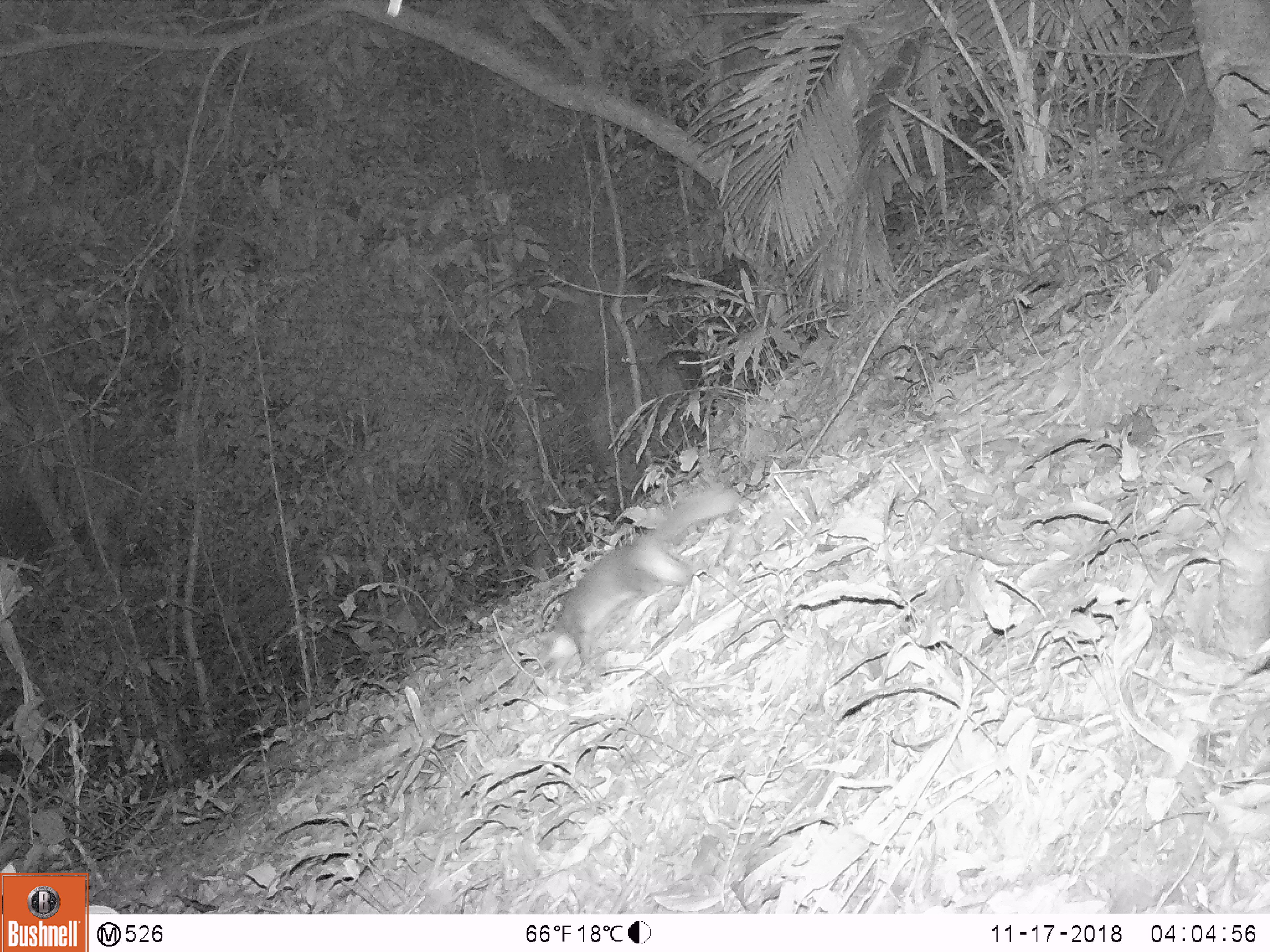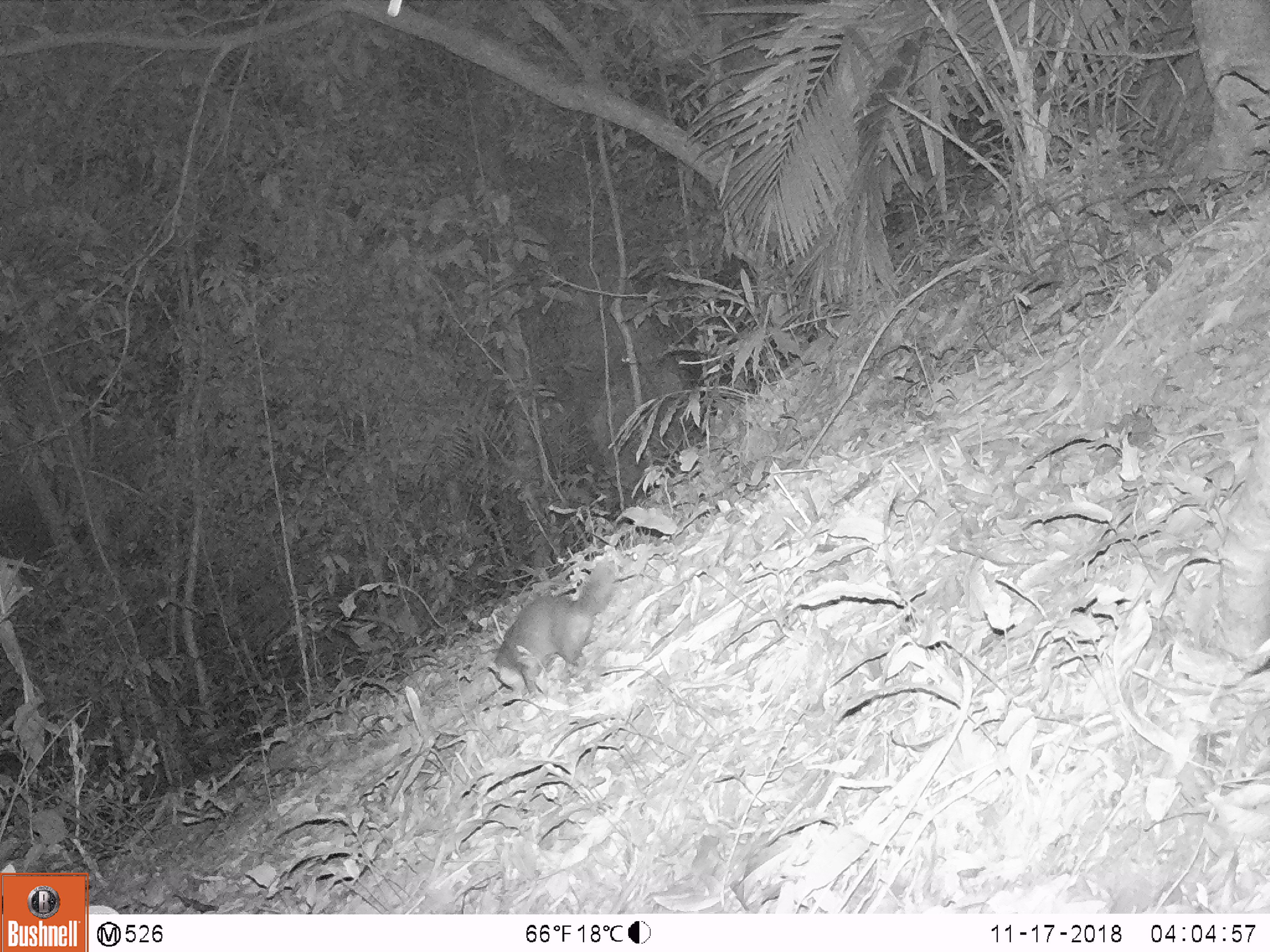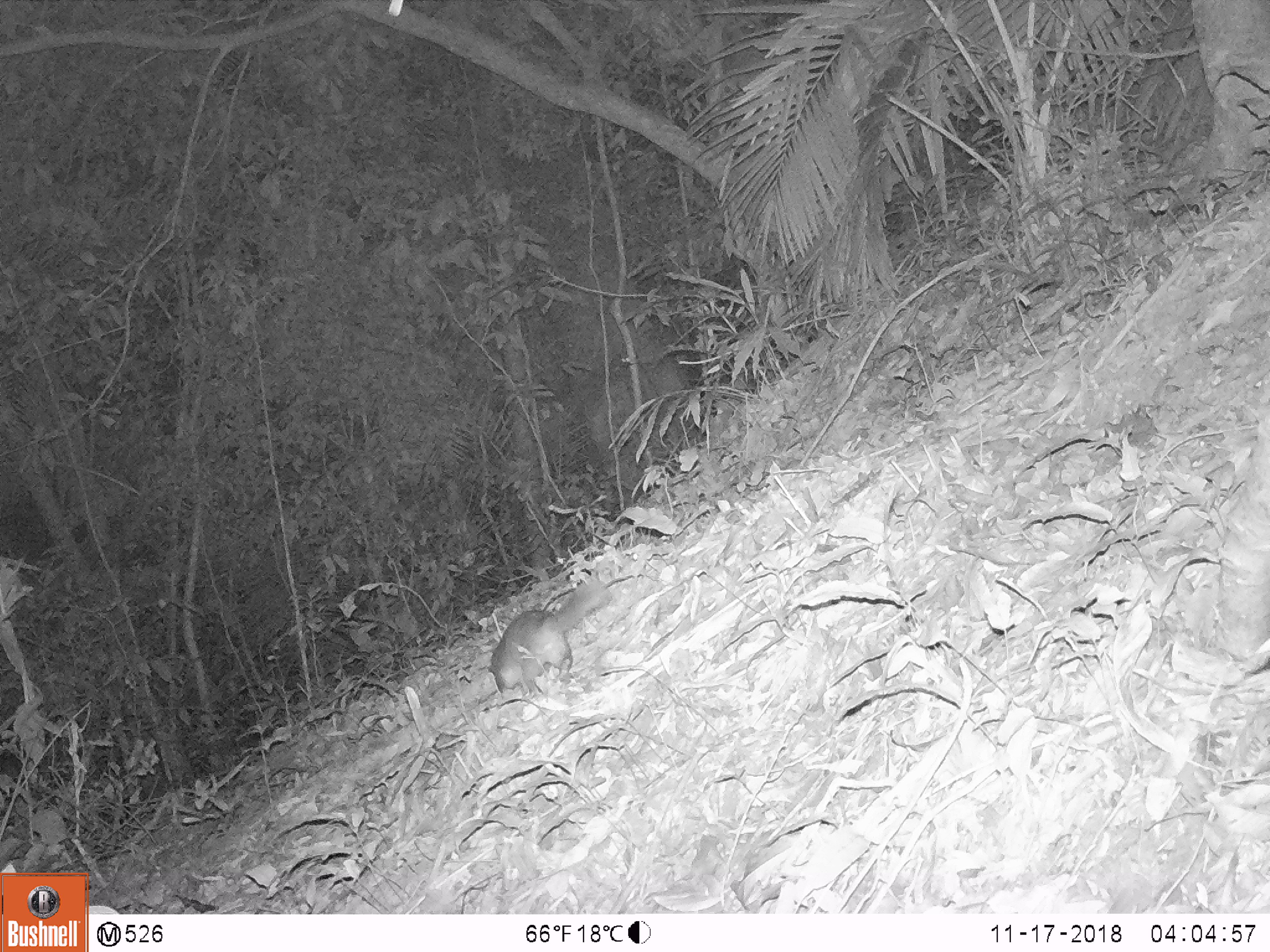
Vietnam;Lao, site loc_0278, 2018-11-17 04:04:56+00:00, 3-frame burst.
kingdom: Animalia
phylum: Chordata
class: Mammalia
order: Carnivora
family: Mustelidae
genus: Melogale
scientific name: Melogale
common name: ferret badger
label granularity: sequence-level